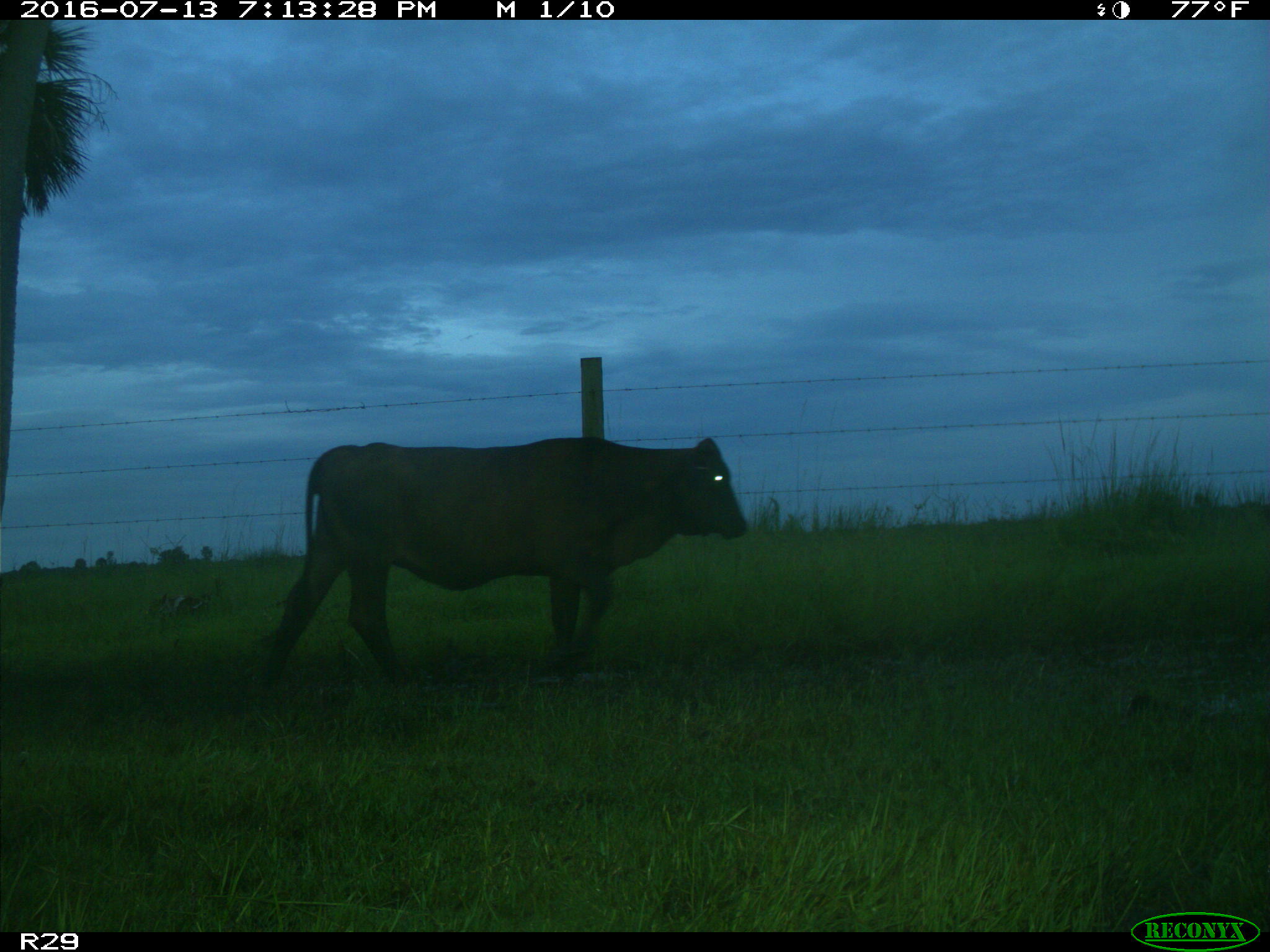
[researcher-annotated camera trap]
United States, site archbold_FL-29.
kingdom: Animalia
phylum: Chordata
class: Mammalia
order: Artiodactyla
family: Bovidae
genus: Bos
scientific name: Bos taurus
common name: domestic cow